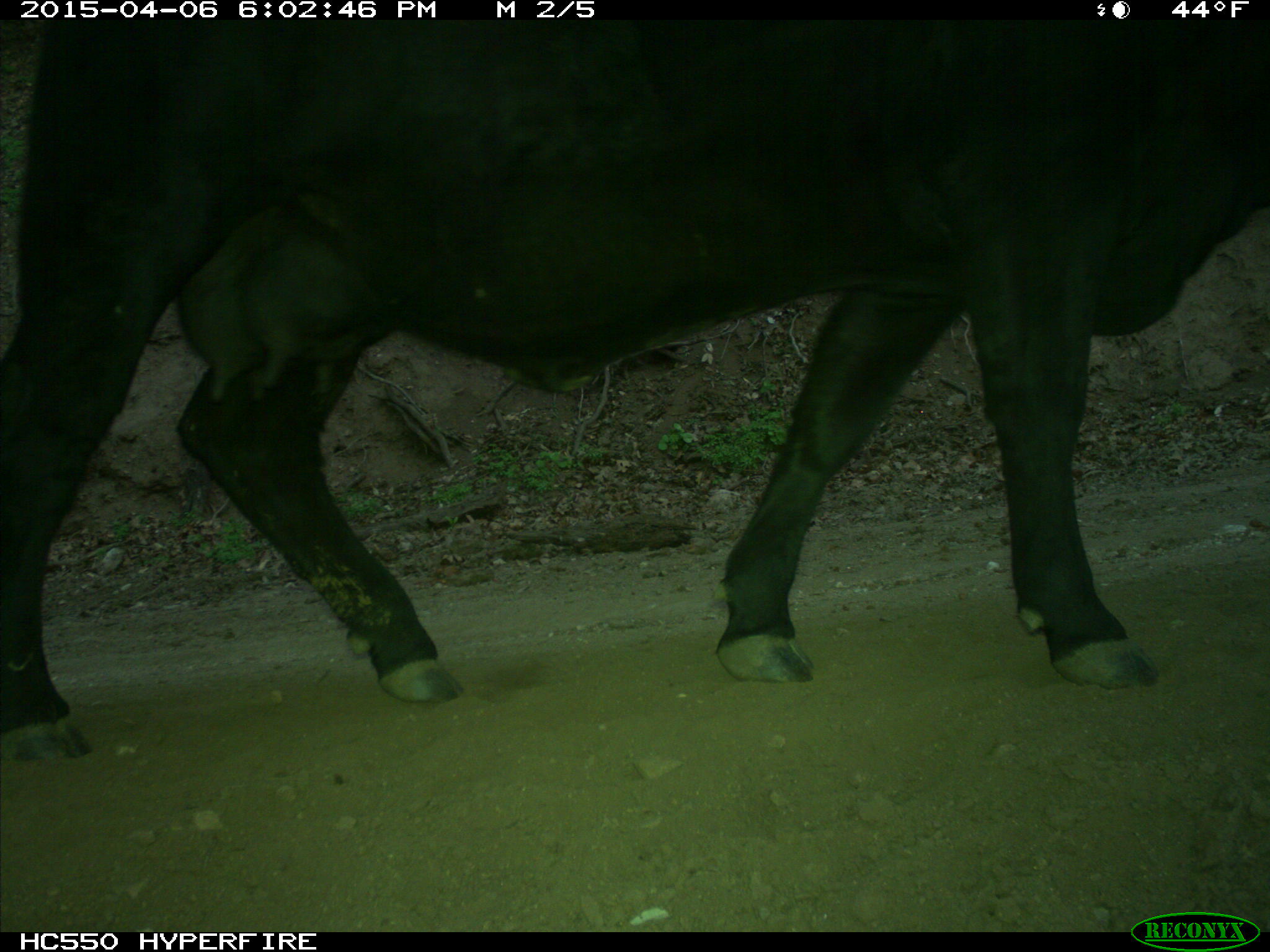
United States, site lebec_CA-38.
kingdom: Animalia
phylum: Chordata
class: Mammalia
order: Artiodactyla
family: Bovidae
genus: Bos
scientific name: Bos taurus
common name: domestic cow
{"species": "Bos taurus (domestic cow)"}